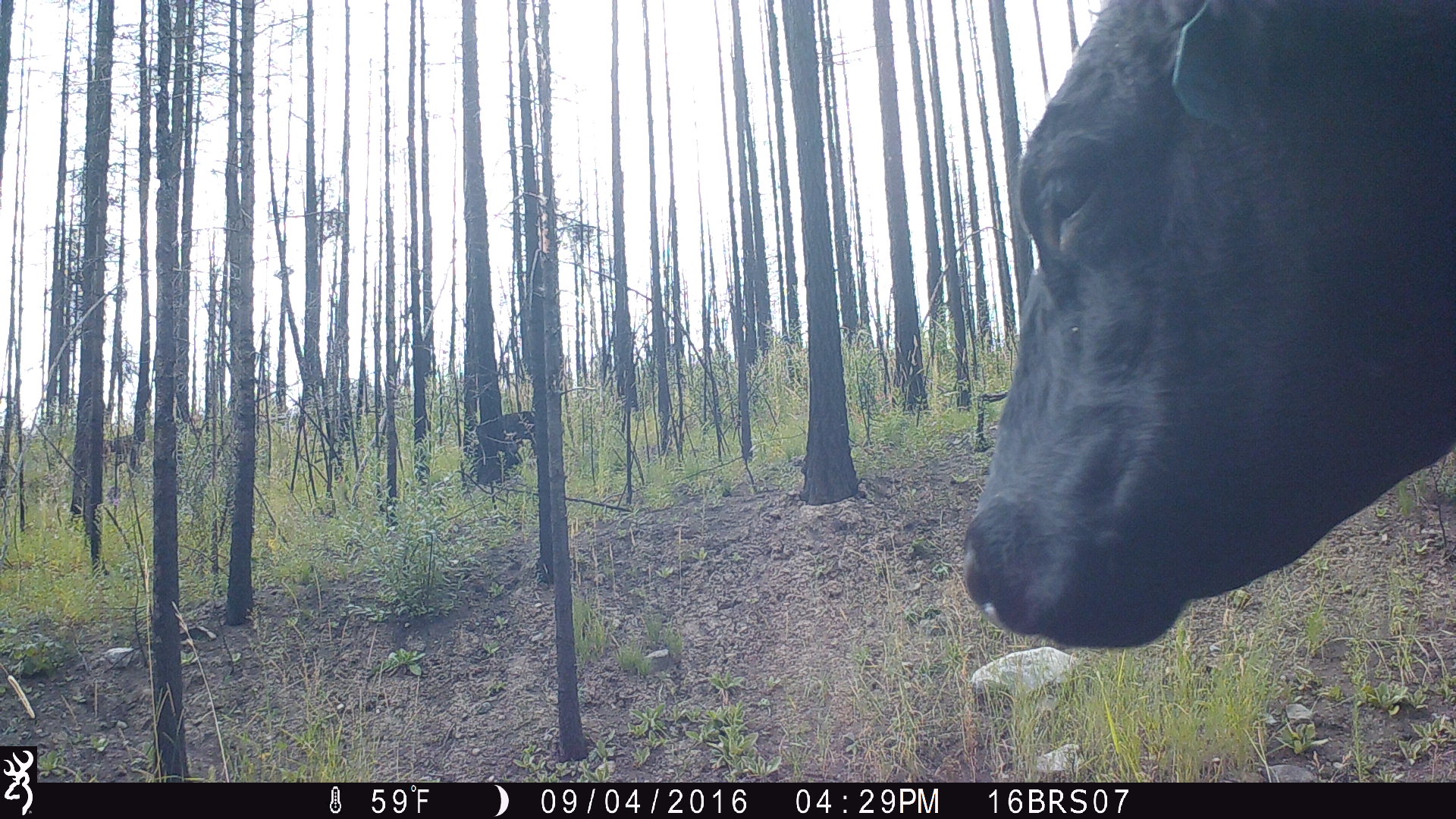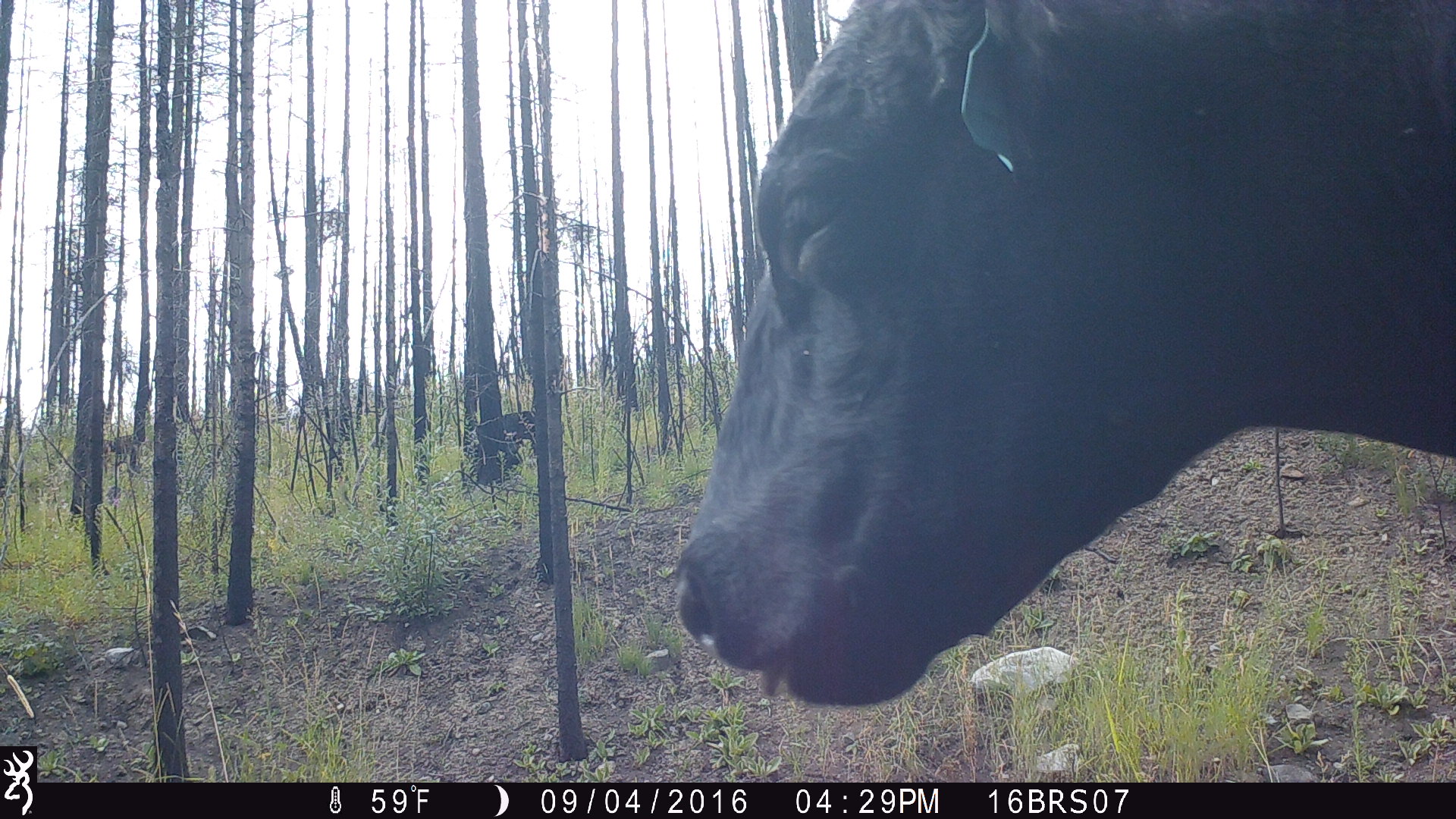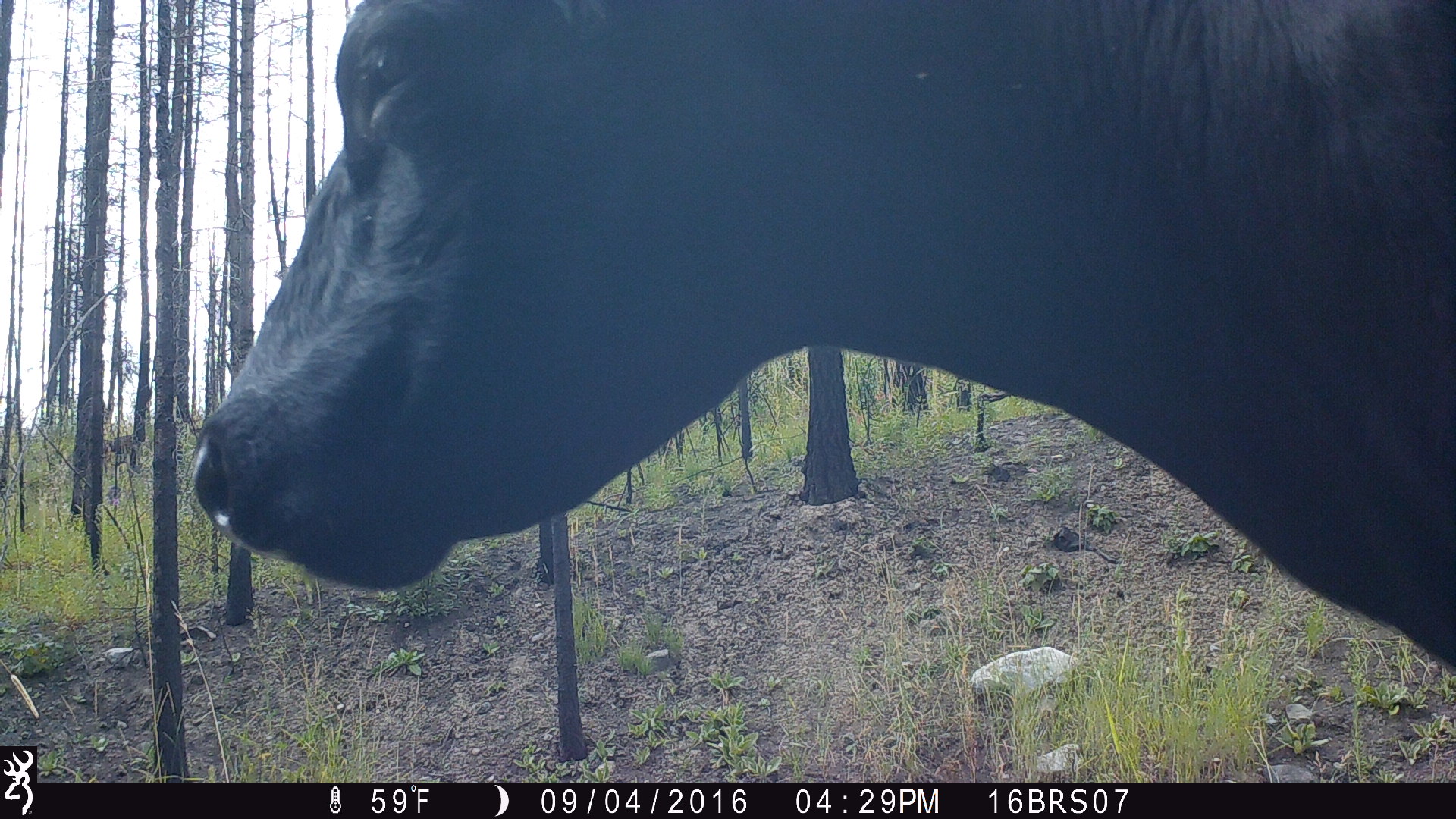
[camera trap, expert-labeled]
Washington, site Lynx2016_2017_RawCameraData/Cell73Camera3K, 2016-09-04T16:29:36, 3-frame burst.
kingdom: Animalia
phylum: Chordata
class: Mammalia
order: Artiodactyla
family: Bovidae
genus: Bos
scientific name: Bos taurus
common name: domestic cattle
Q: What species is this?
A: Domestic cattle (Bos taurus).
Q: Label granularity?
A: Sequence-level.